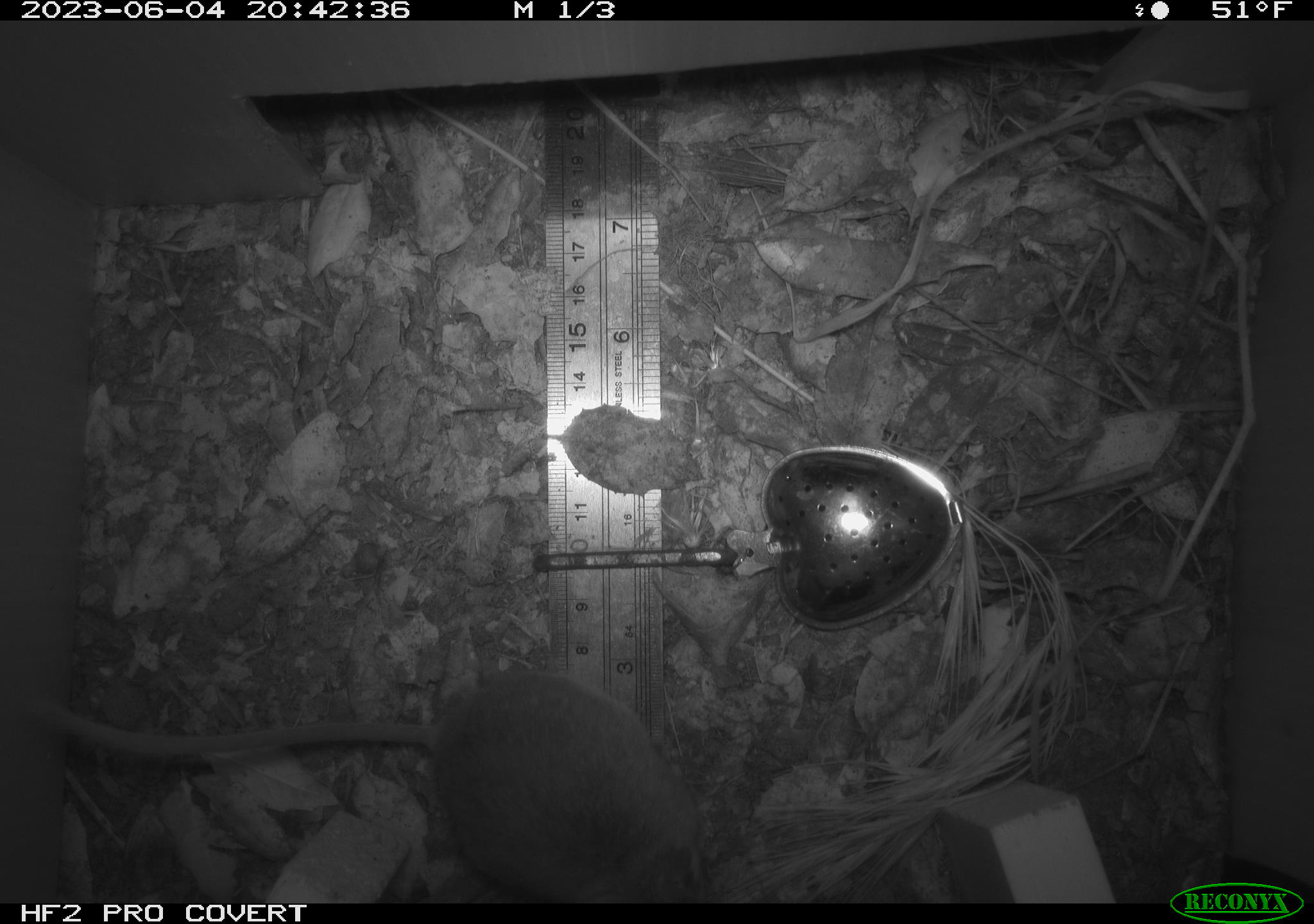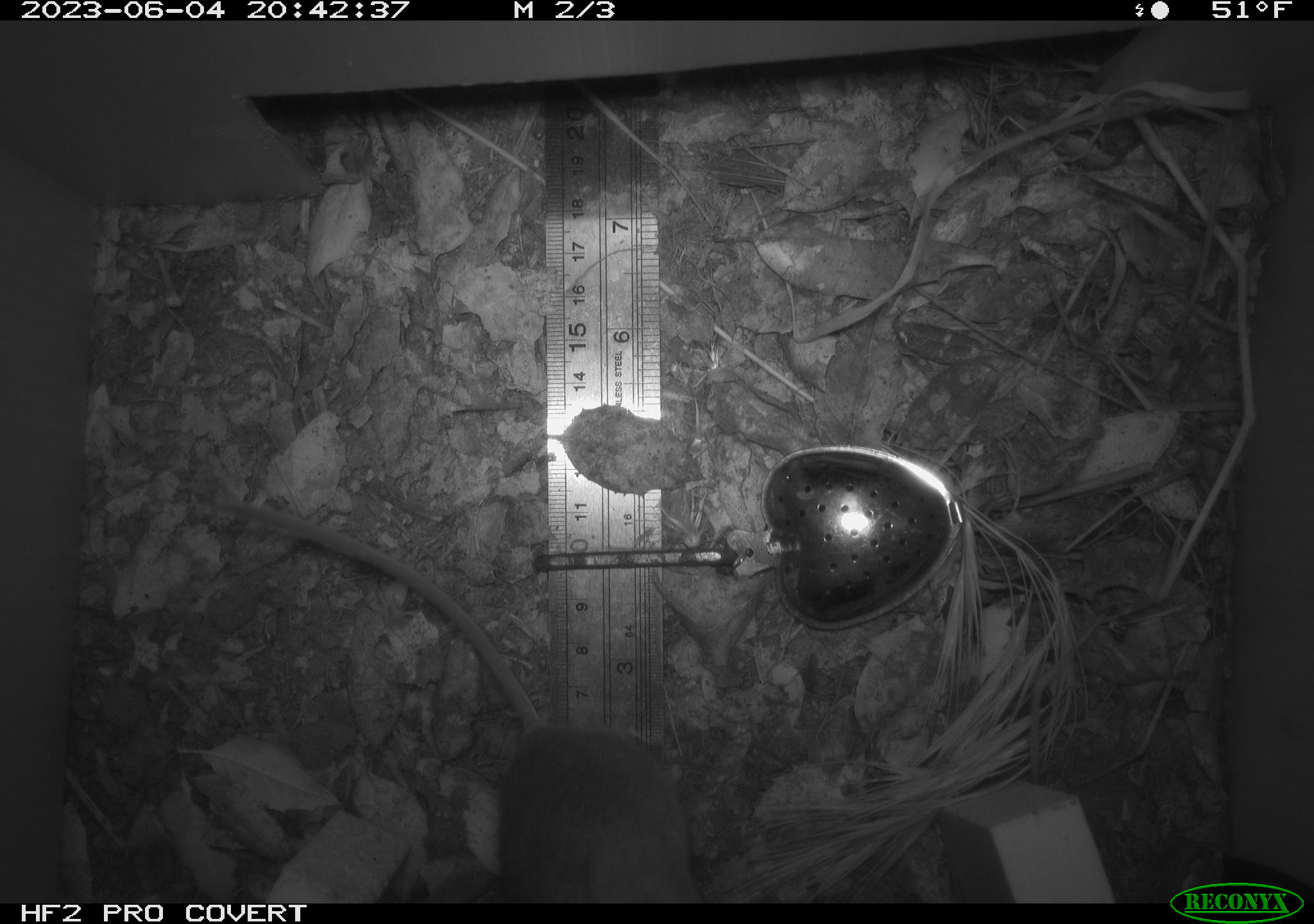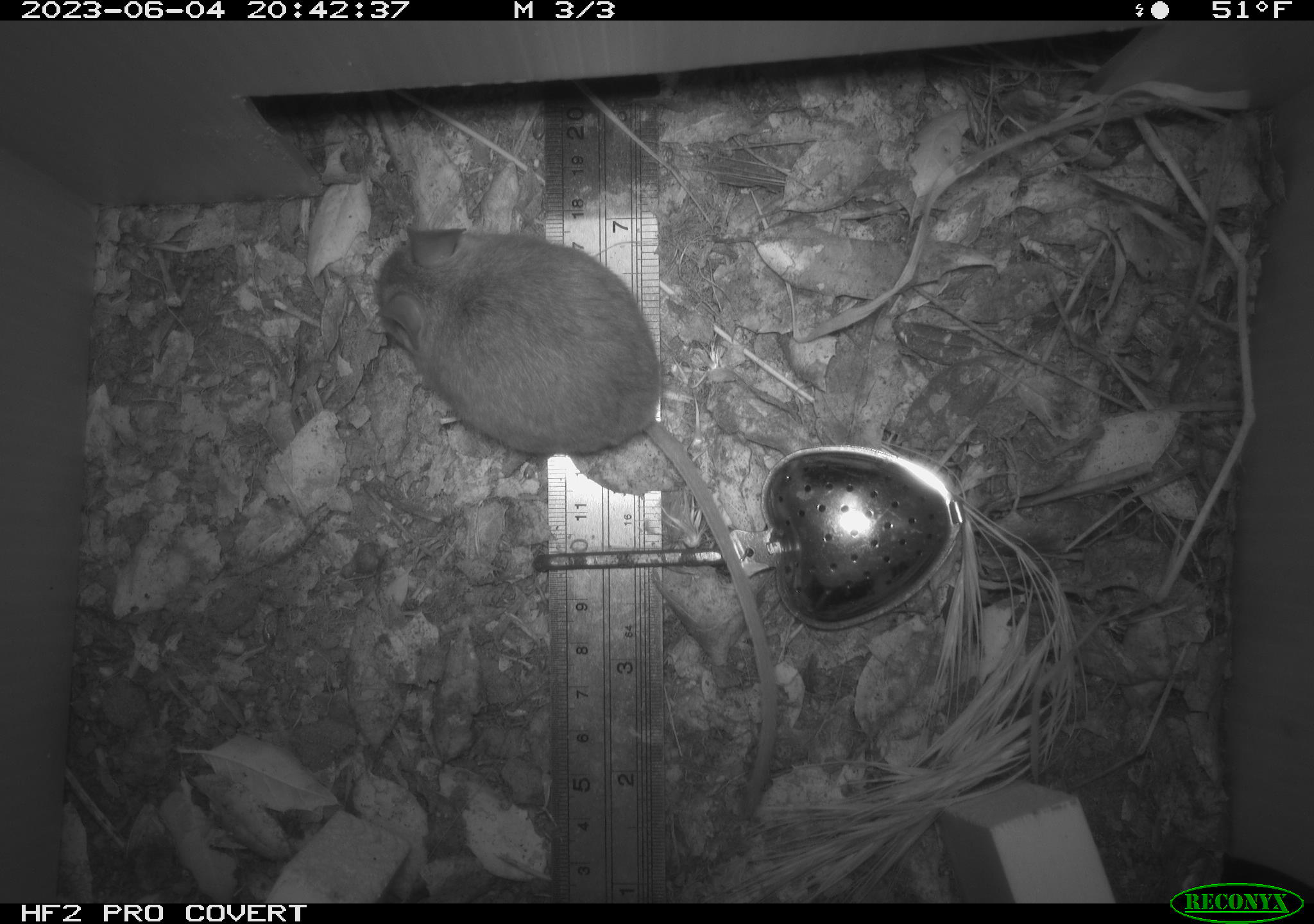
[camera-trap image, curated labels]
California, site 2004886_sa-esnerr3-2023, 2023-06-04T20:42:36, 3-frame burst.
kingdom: Animalia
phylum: Chordata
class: Mammalia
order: Rodentia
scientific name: Rodentia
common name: mouse species